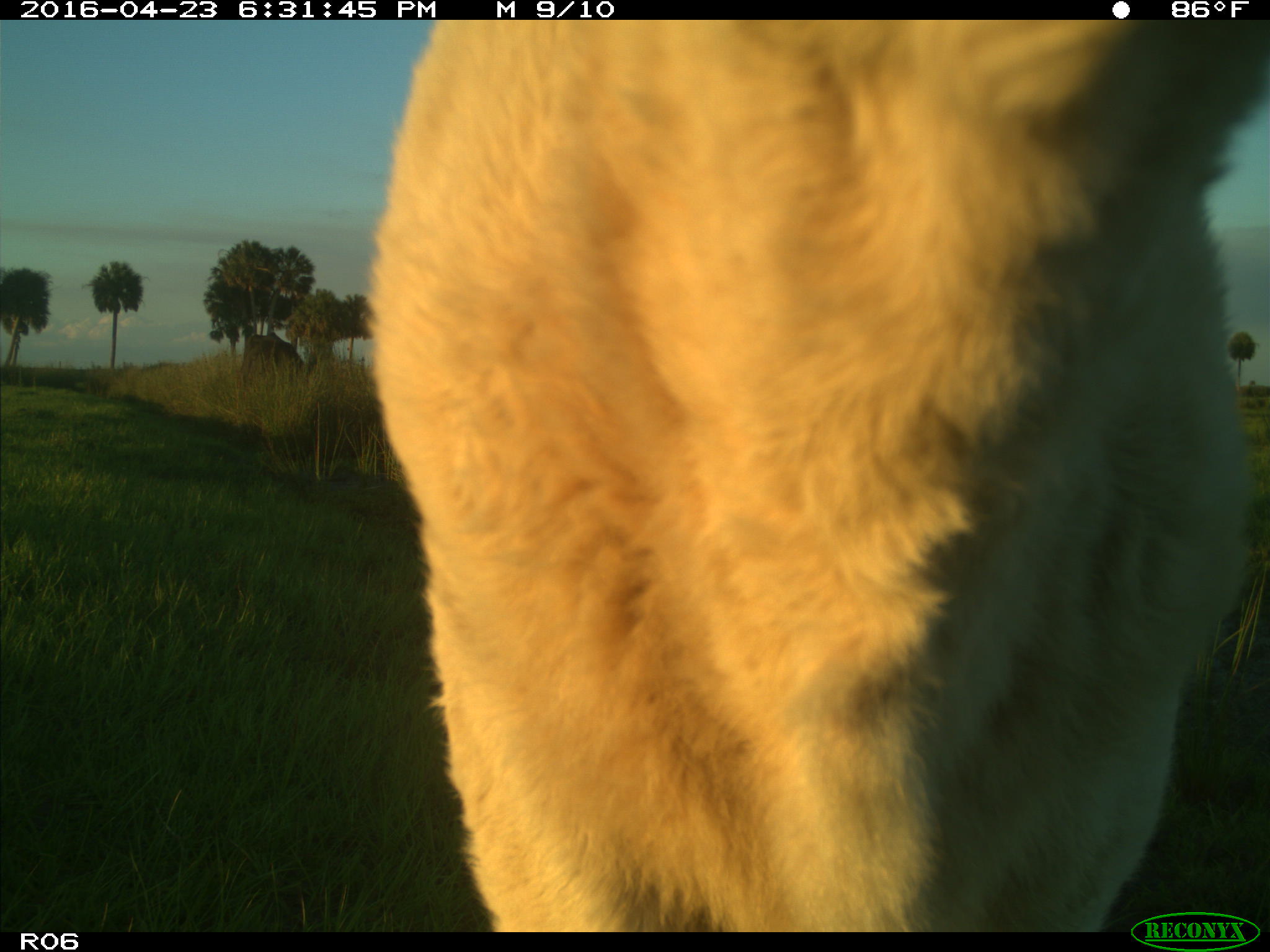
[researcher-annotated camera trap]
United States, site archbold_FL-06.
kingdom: Animalia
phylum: Chordata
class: Mammalia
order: Artiodactyla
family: Bovidae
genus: Bos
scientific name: Bos taurus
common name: domestic cow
Bos taurus (domestic cow).